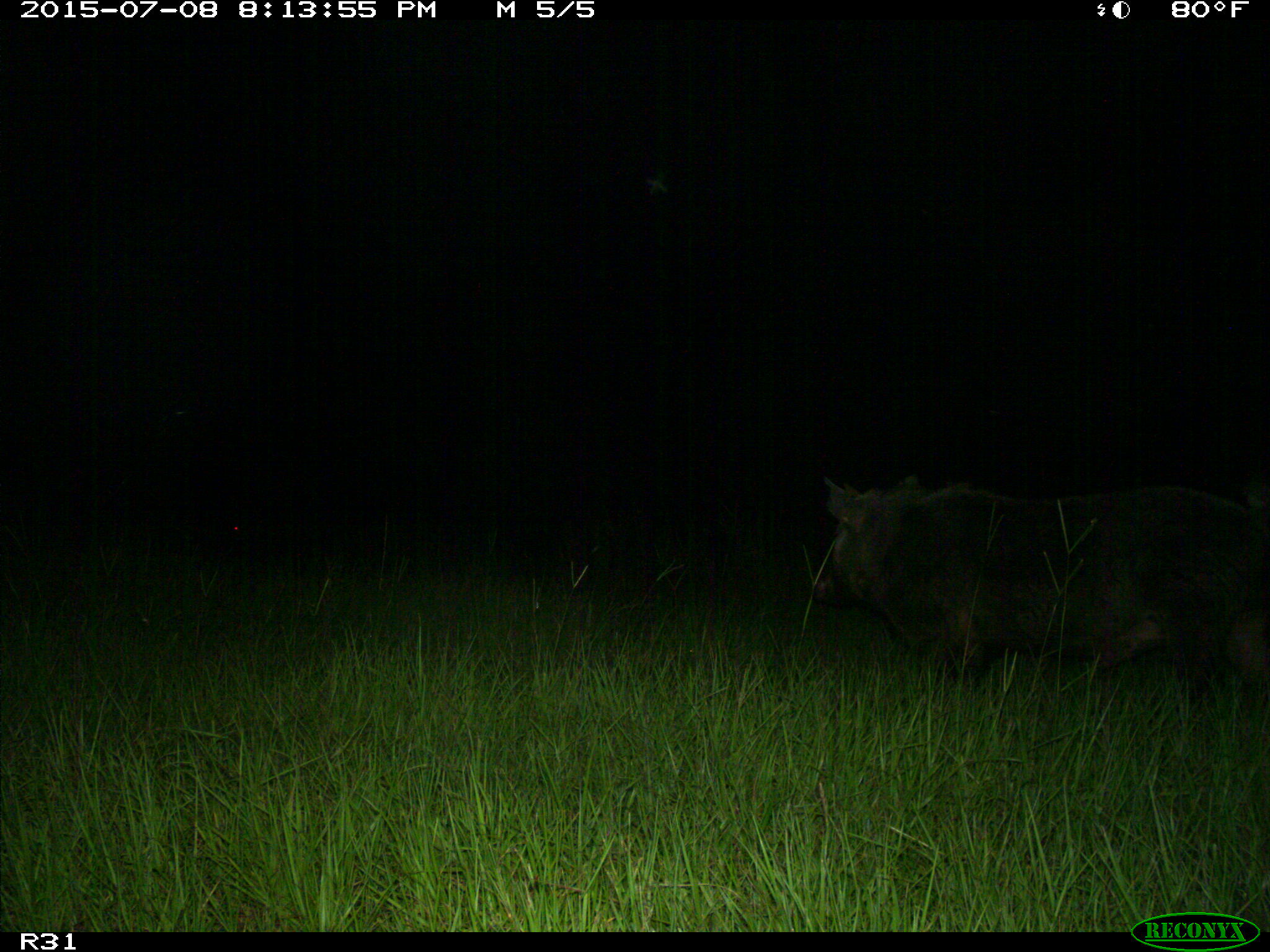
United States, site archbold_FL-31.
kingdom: Animalia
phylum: Chordata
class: Mammalia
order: Artiodactyla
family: Suidae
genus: Sus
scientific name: Sus scrofa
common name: wild boar